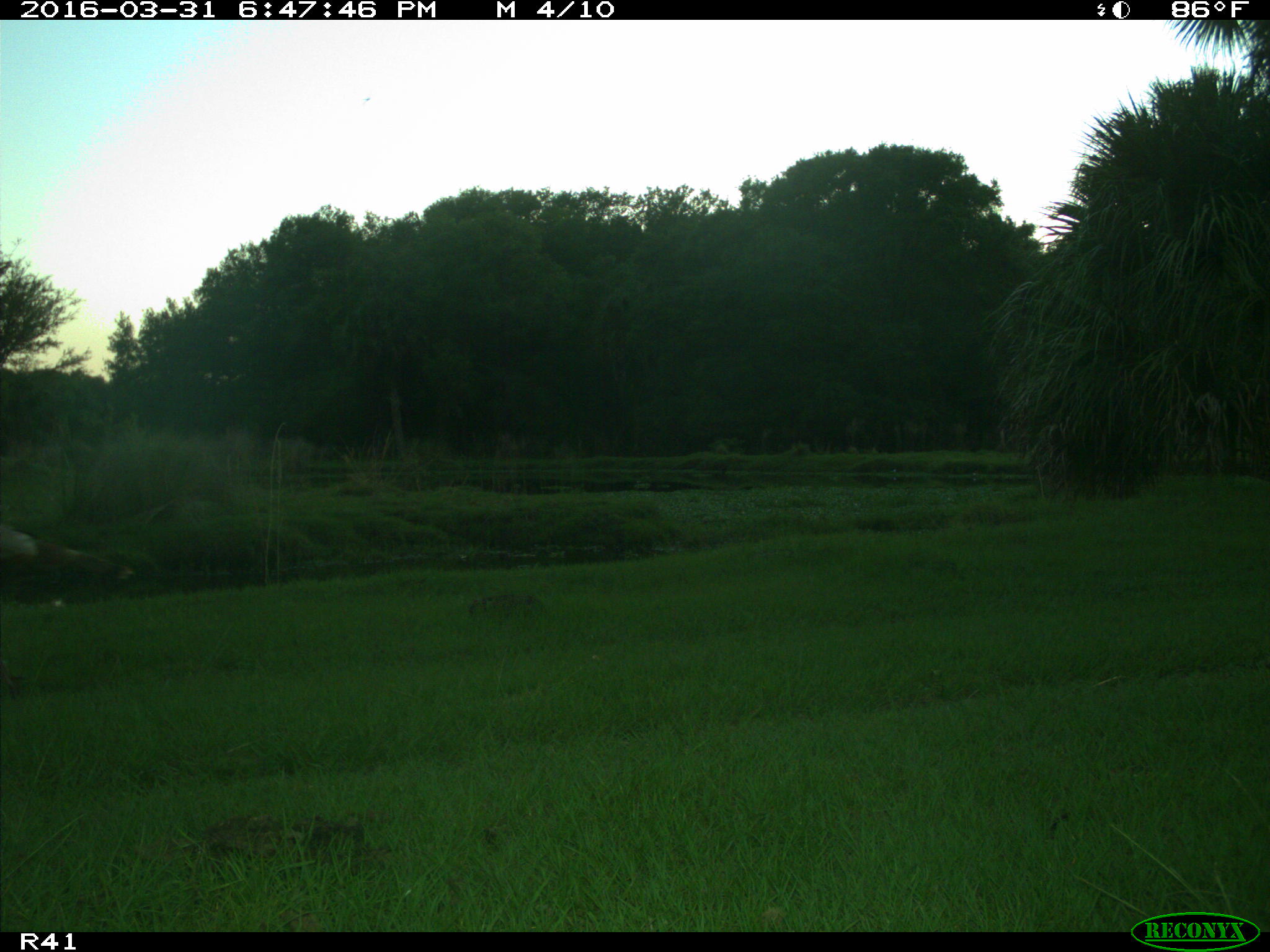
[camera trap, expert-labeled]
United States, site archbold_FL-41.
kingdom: Animalia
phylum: Chordata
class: Mammalia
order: Artiodactyla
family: Bovidae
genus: Bos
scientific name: Bos taurus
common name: domestic cow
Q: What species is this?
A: Bos taurus (domestic cow).